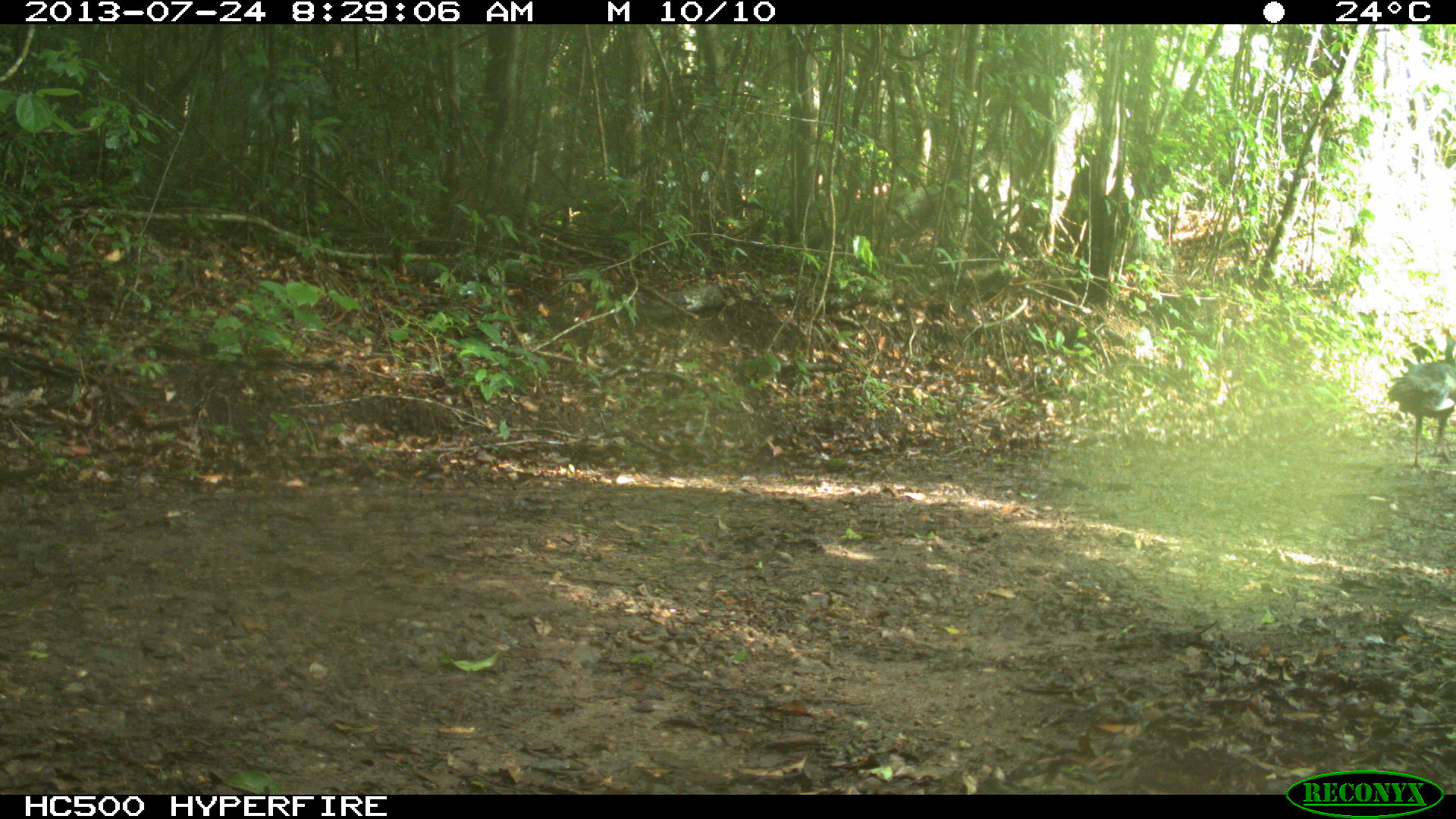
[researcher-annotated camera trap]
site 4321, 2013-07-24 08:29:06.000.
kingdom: Animalia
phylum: Chordata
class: Aves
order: Galliformes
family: Phasianidae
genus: Meleagris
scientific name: Meleagris ocellata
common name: ocellated turkey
Meleagris ocellata (ocellated turkey), count 3.